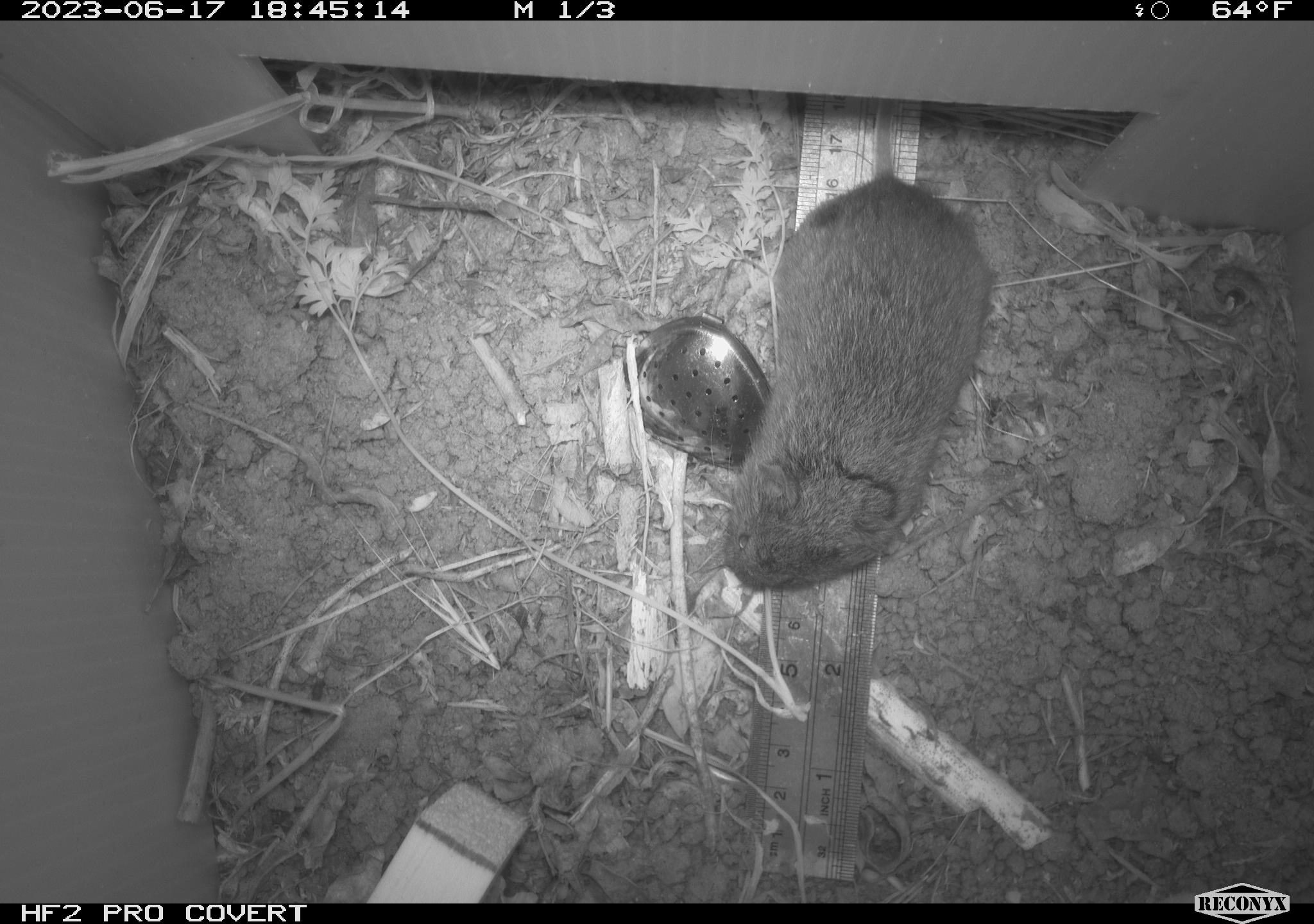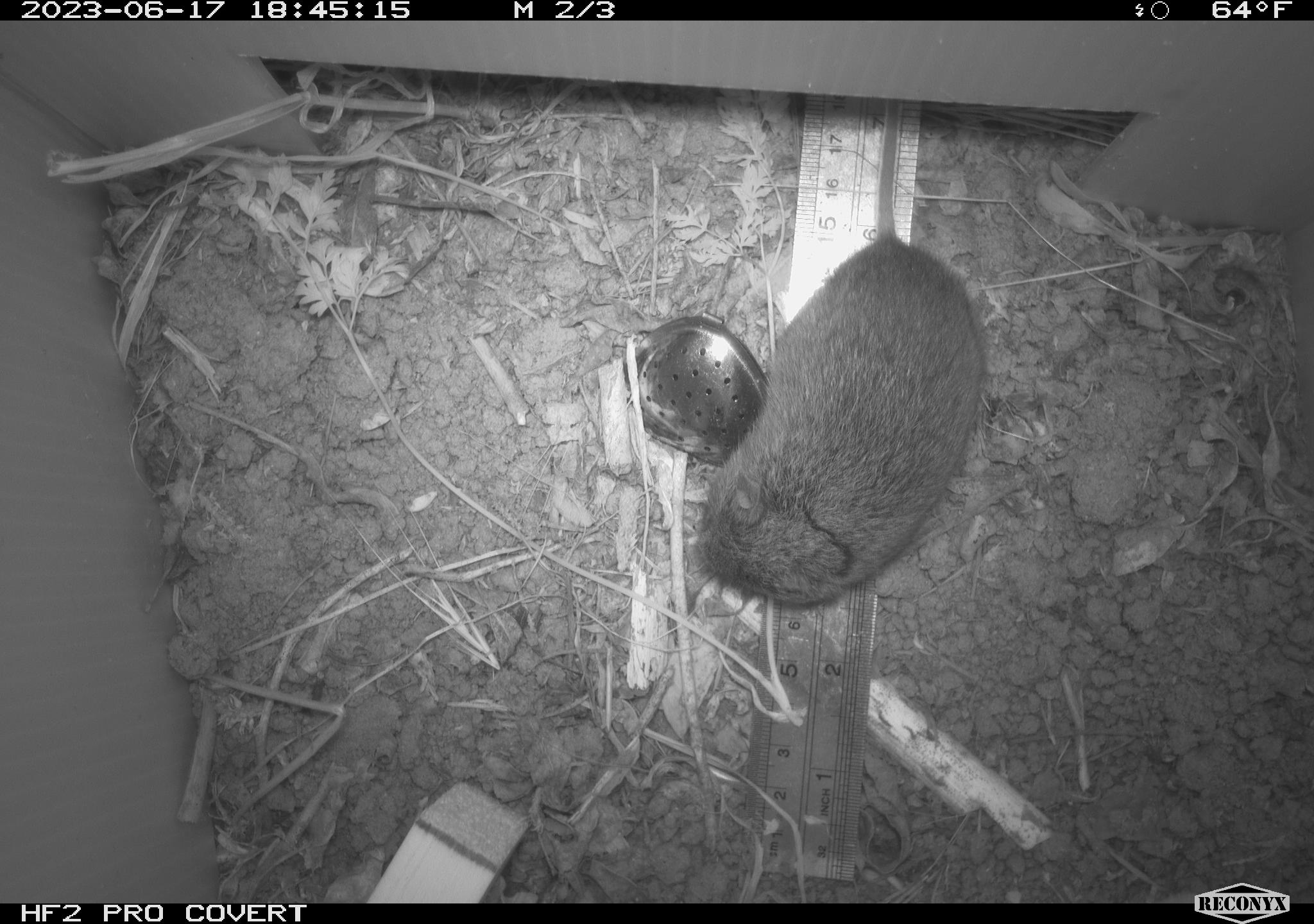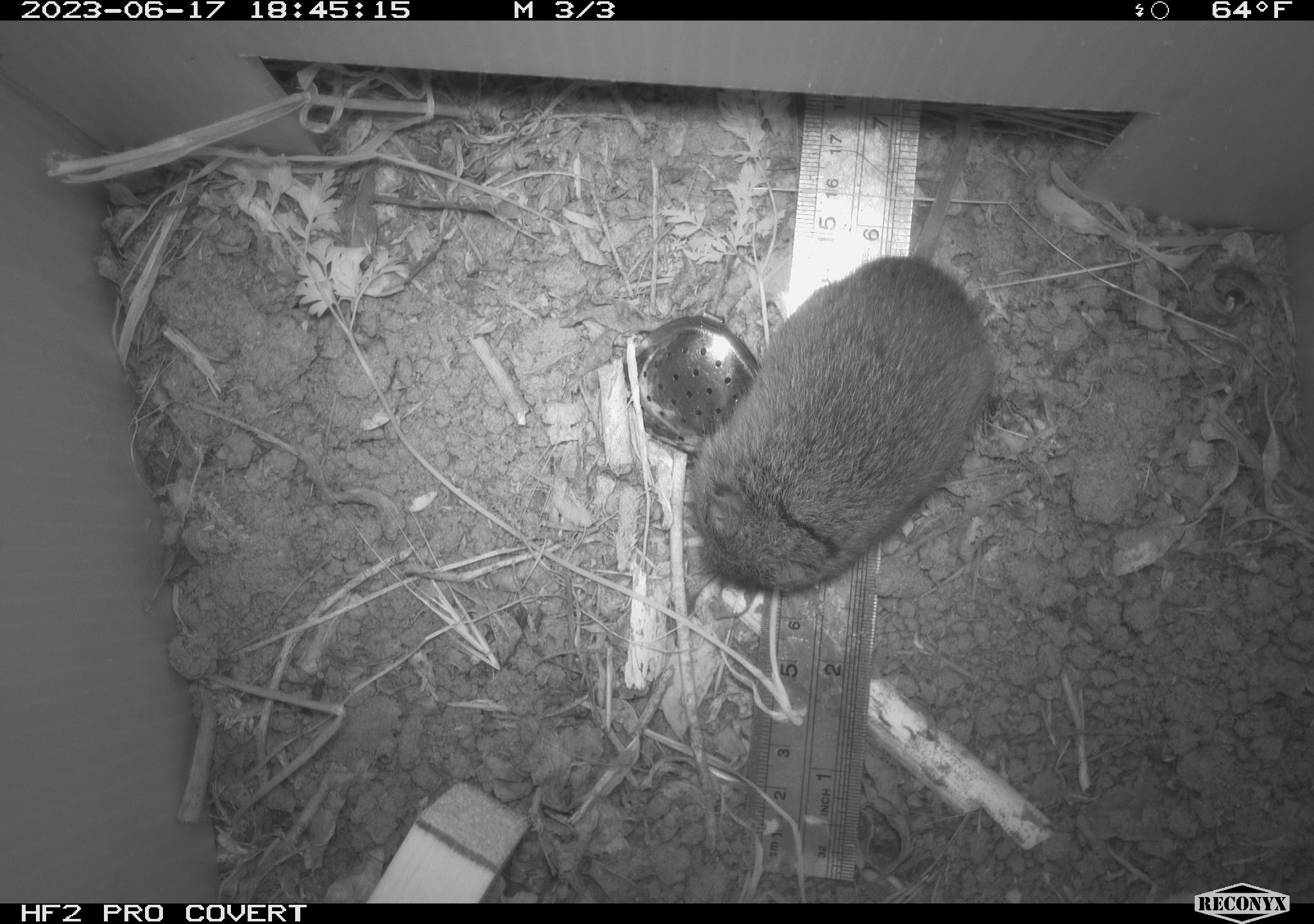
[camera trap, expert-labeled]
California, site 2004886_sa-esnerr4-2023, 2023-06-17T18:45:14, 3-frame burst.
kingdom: Animalia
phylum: Chordata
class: Mammalia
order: Rodentia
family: Cricetidae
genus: Microtus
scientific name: Microtus californicus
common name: california vole